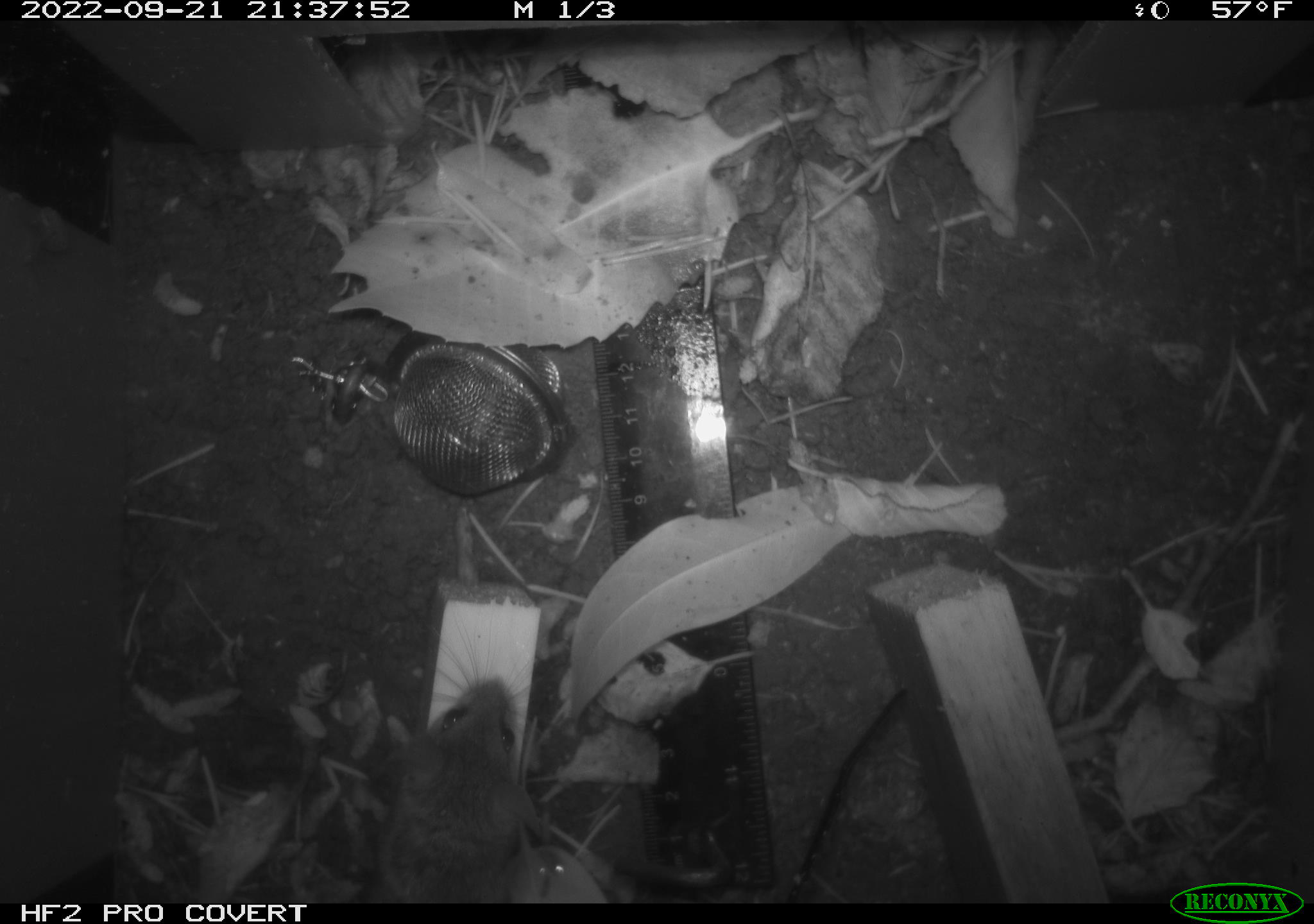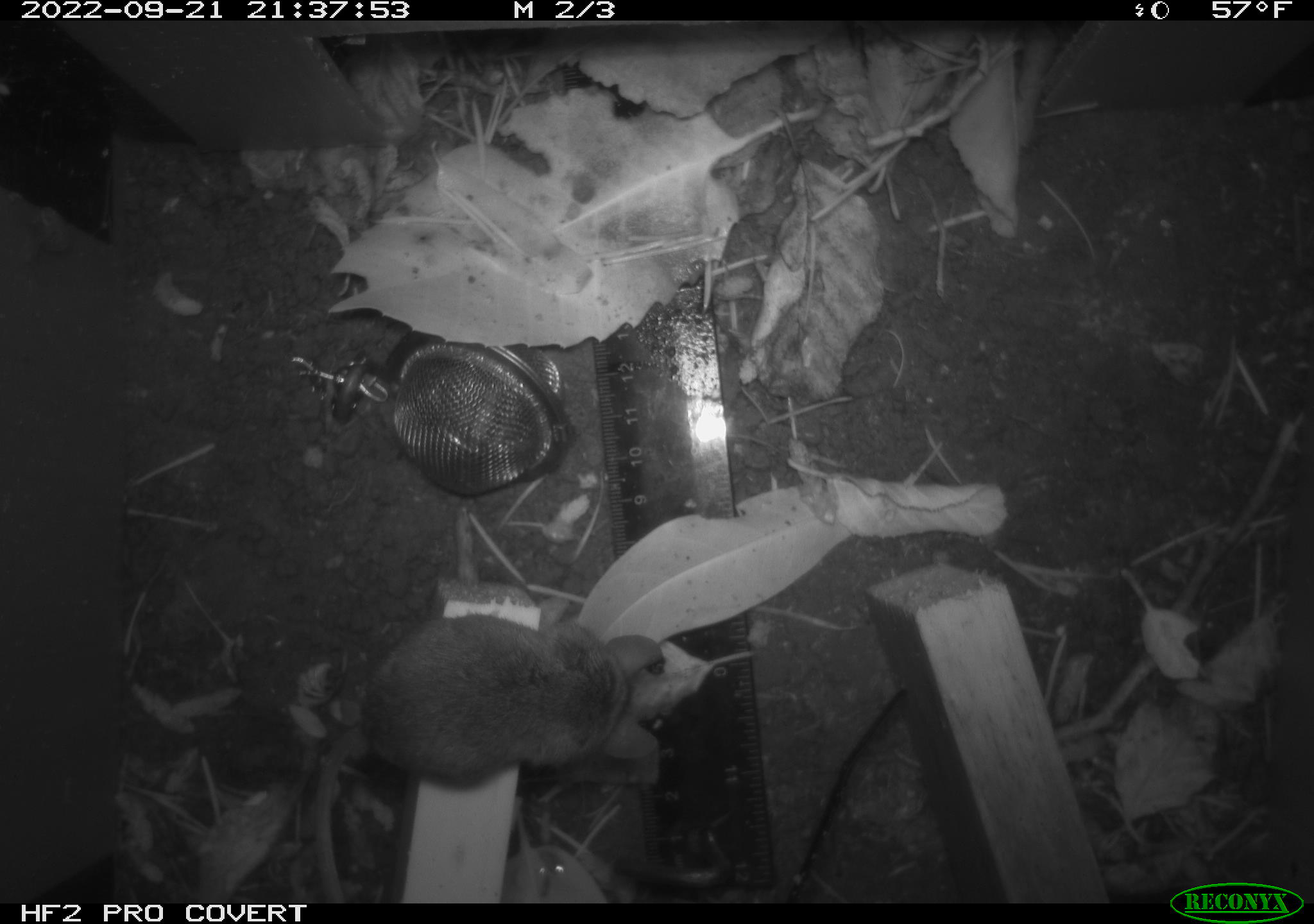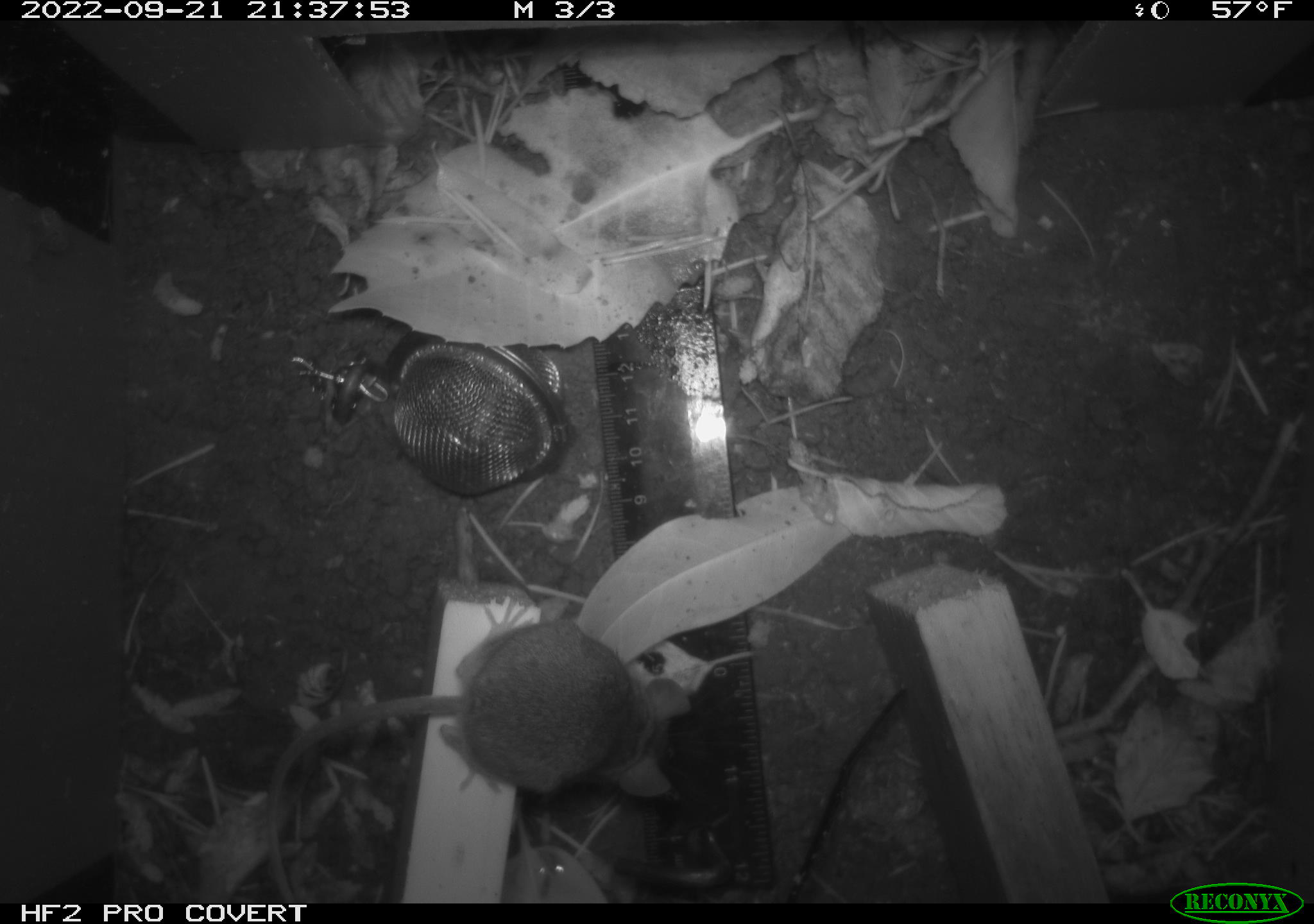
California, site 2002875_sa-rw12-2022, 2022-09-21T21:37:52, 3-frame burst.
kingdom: Animalia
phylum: Chordata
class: Mammalia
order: Rodentia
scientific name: Rodentia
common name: mouse species